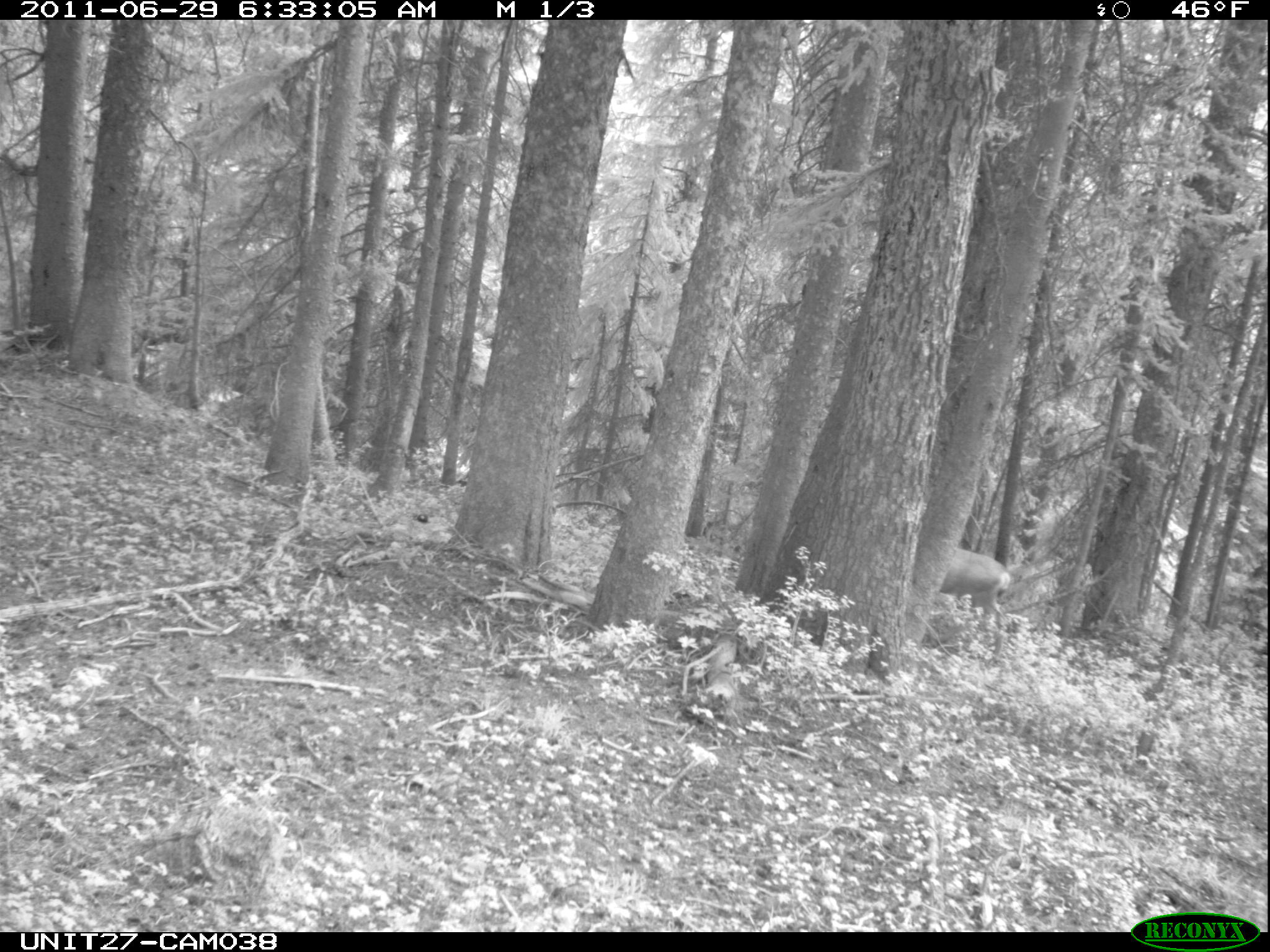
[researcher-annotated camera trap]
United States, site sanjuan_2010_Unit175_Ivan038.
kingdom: Animalia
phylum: Chordata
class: Mammalia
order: Artiodactyla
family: Cervidae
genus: Odocoileus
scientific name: Odocoileus hemionus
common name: mule deer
Odocoileus hemionus (mule deer).